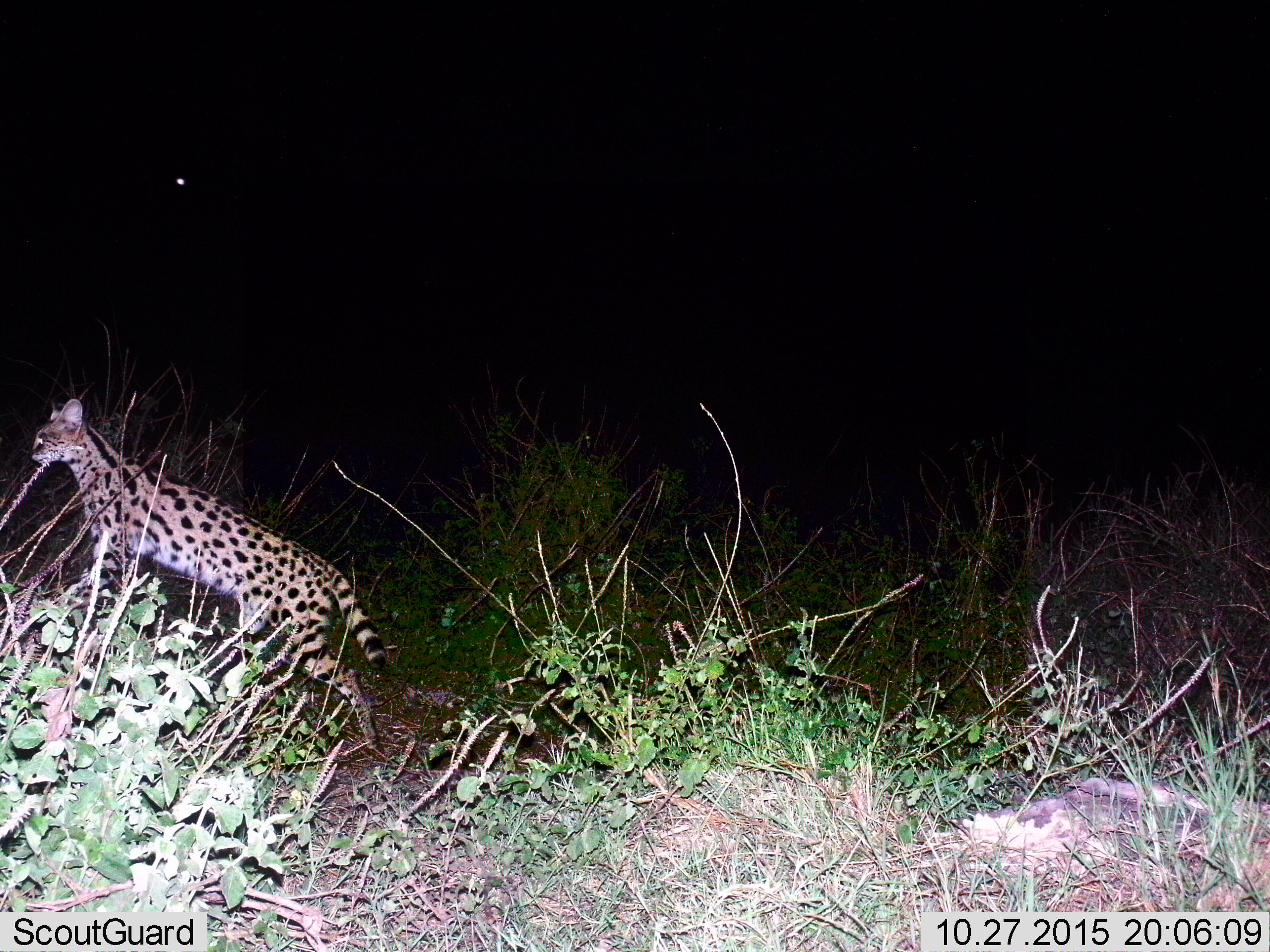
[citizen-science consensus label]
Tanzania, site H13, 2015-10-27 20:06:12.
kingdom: Animalia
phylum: Chordata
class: Mammalia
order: Carnivora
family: Felidae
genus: Leptailurus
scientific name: Leptailurus serval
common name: serval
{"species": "serval (Leptailurus serval)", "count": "1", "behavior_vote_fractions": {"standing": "12%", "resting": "0%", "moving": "88%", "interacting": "0%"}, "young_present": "0%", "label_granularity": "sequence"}